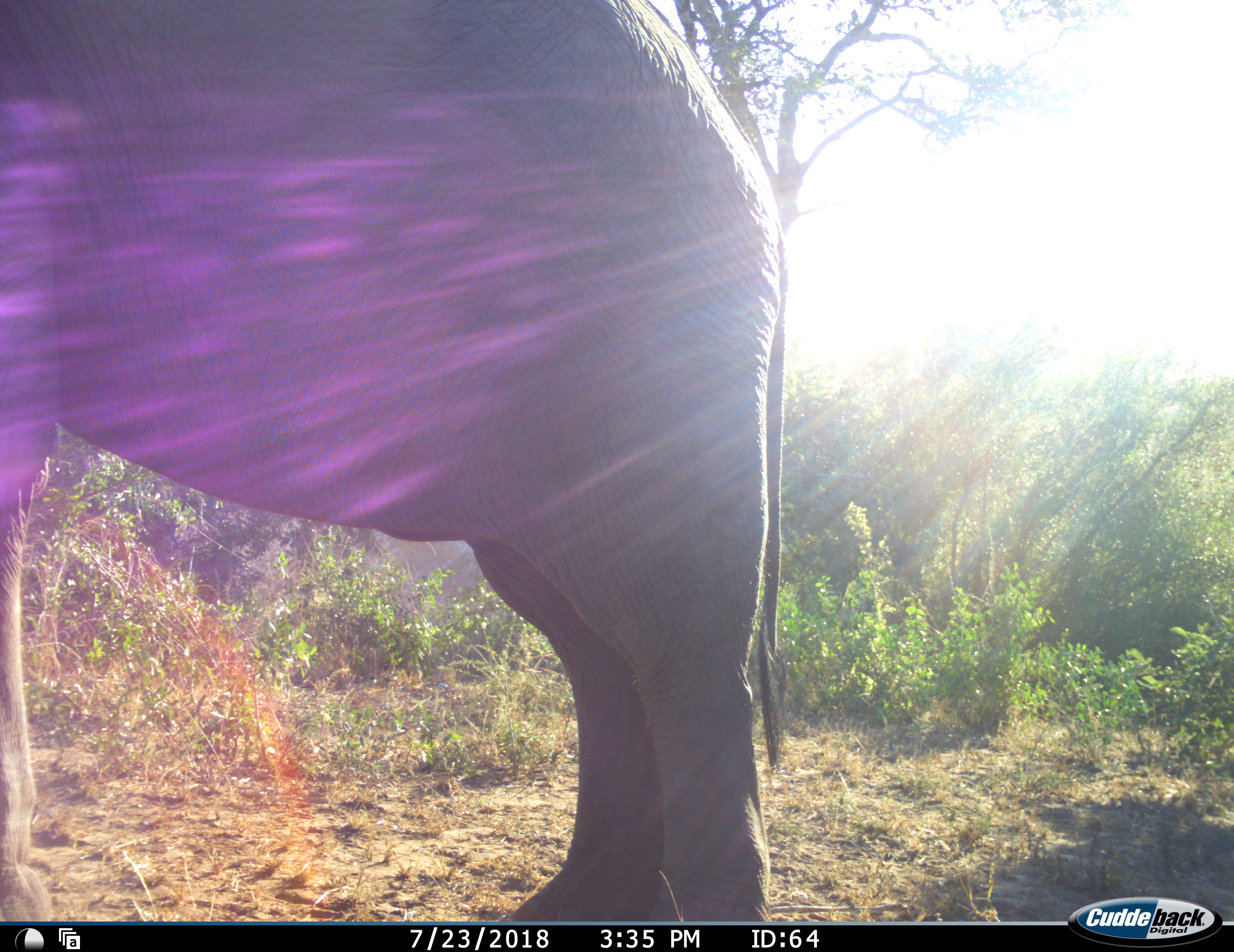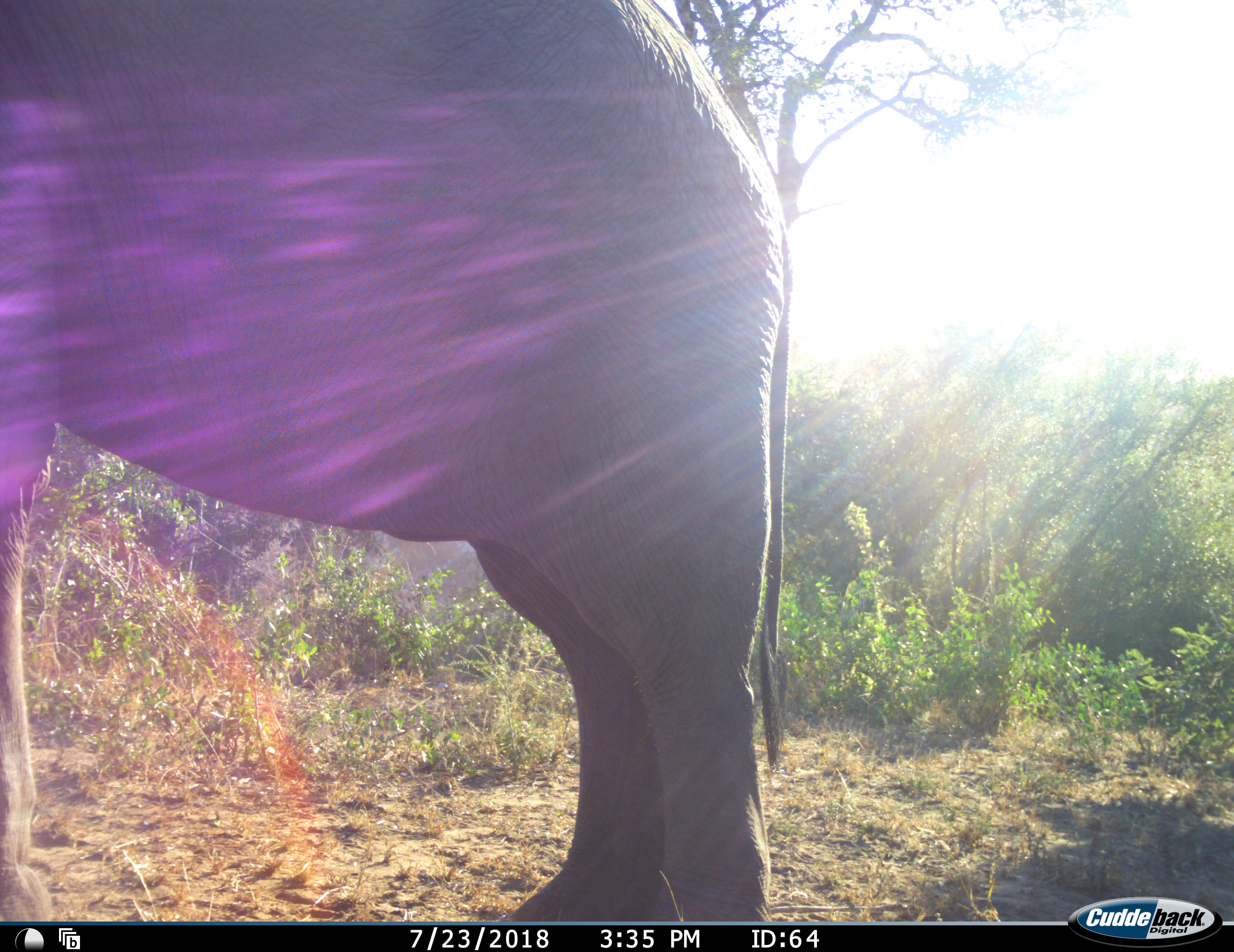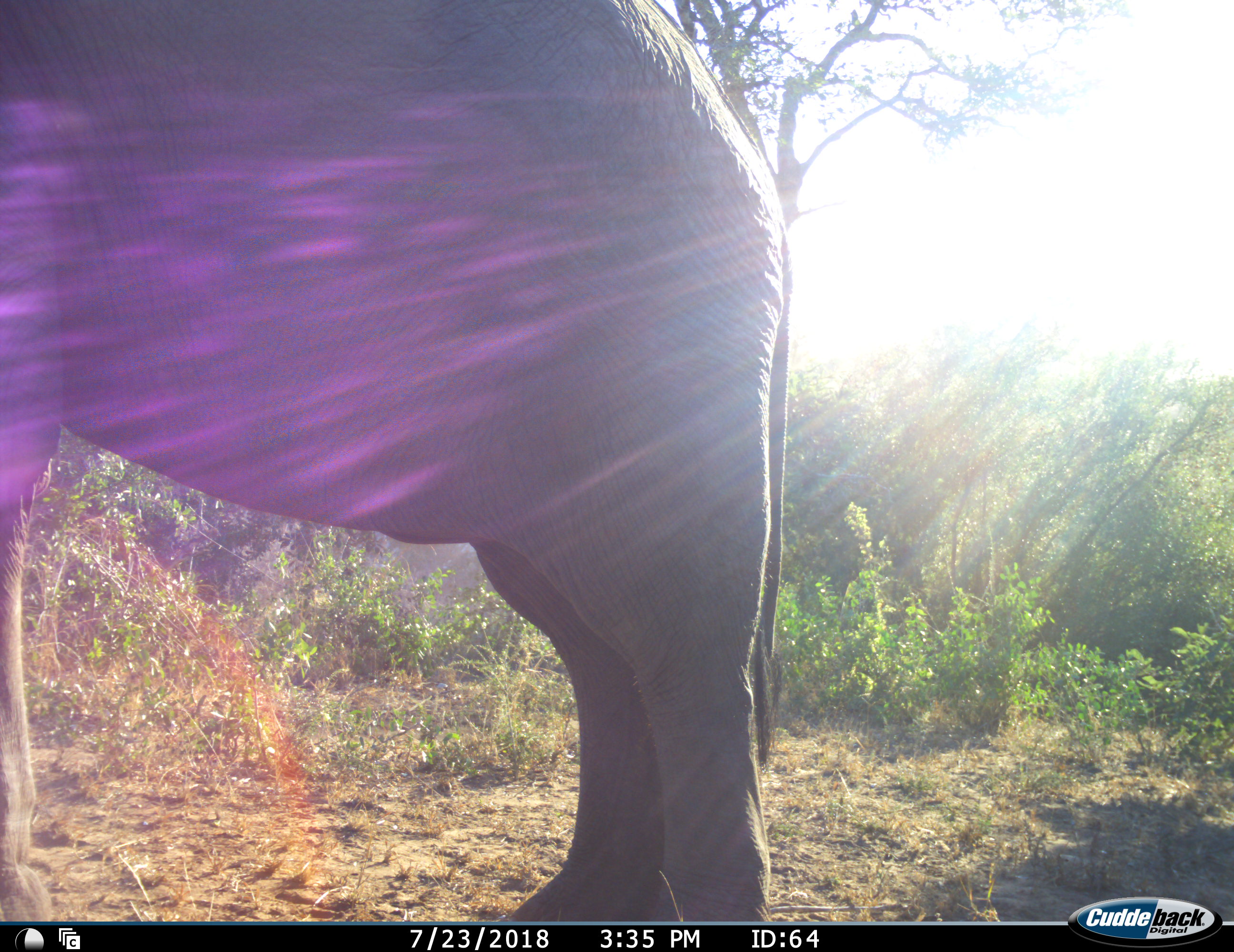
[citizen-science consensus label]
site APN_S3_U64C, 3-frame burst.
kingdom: Animalia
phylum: Chordata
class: Mammalia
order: Proboscidea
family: Elephantidae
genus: Loxodonta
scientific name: Loxodonta africana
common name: african bush elephant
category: elephant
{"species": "elephant (african bush elephant) (Loxodonta africana)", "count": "1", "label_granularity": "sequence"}